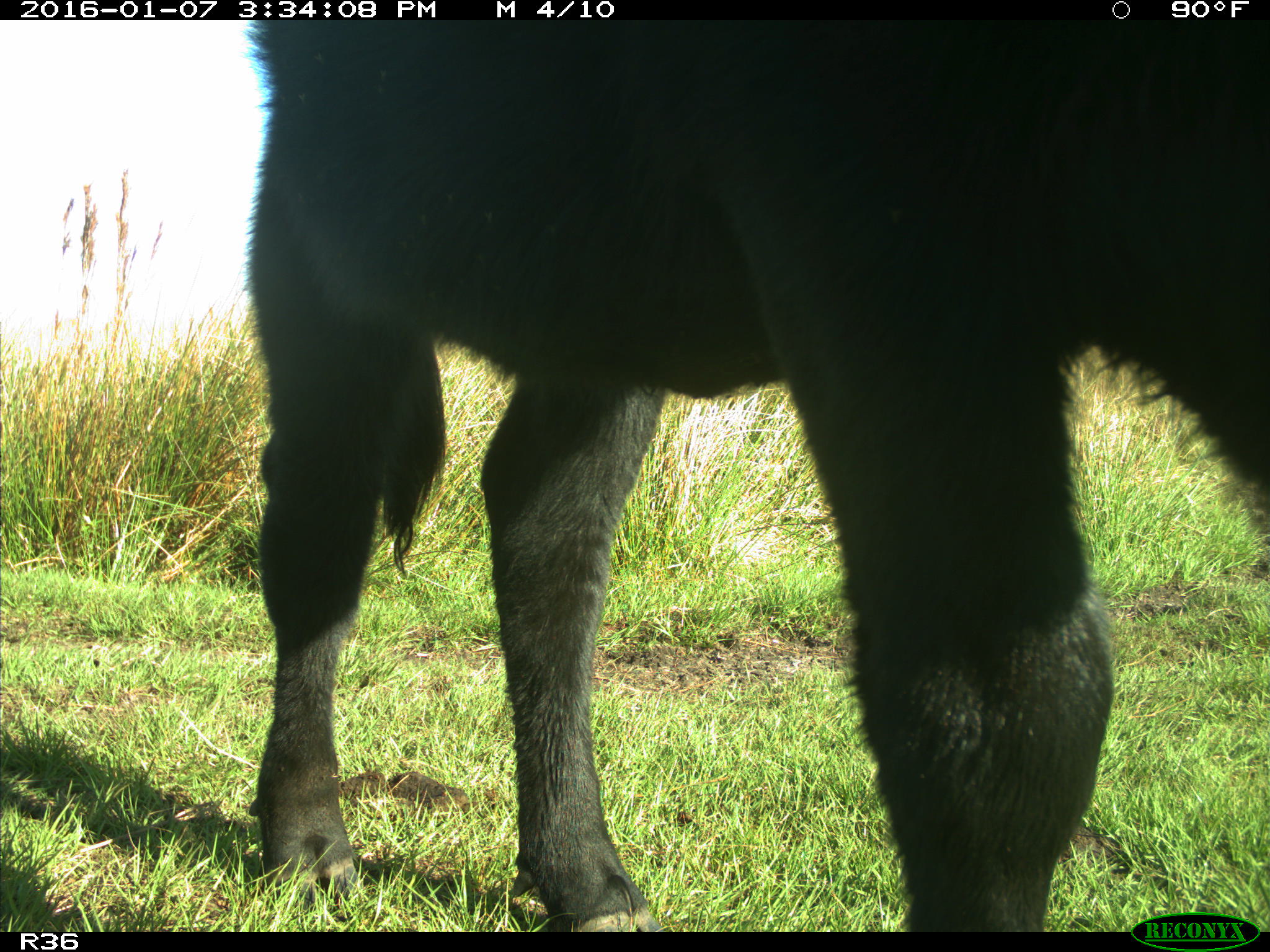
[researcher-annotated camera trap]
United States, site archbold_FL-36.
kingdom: Animalia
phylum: Chordata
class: Mammalia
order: Artiodactyla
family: Bovidae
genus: Bos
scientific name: Bos taurus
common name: domestic cow